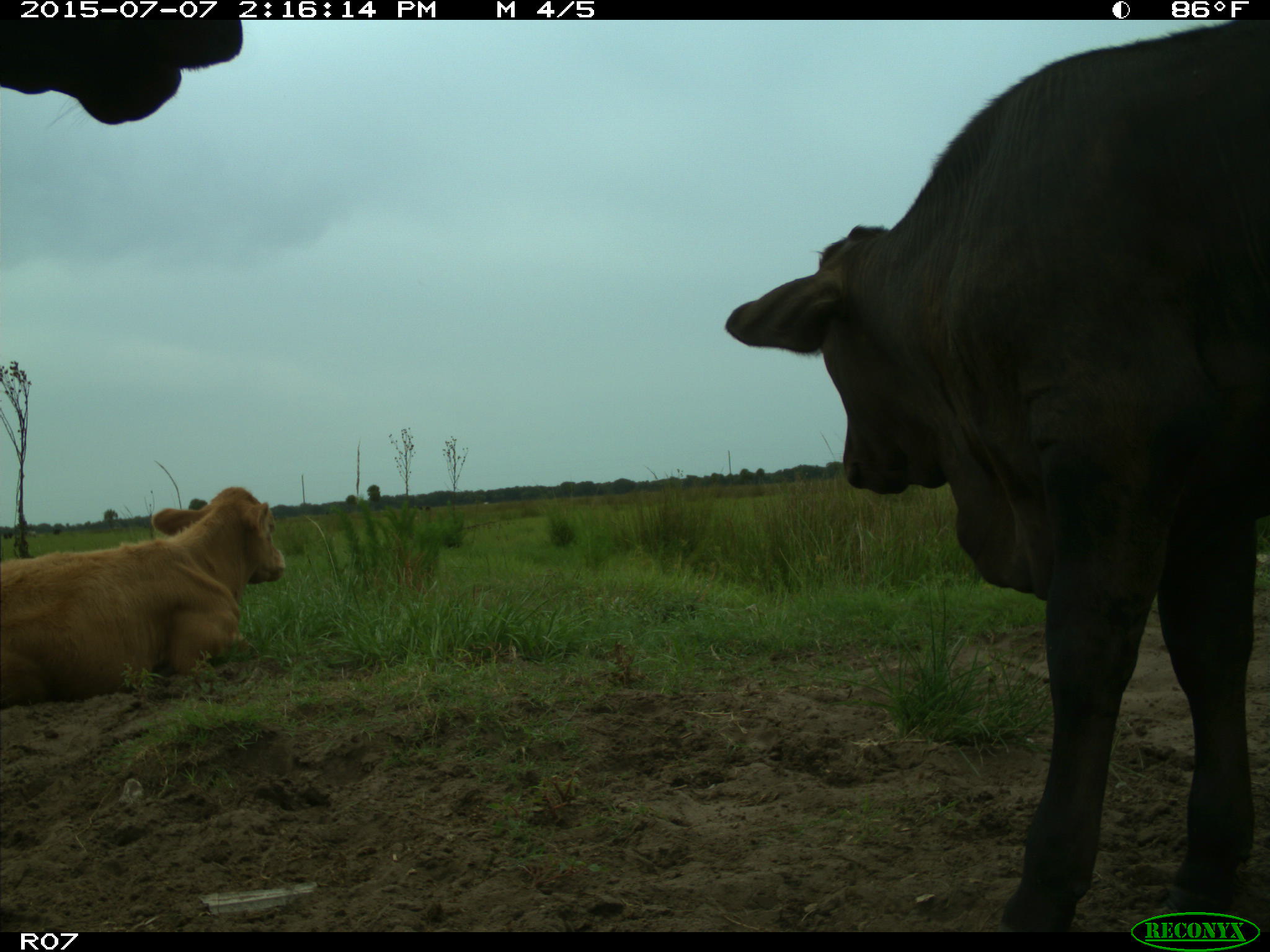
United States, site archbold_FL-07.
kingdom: Animalia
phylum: Chordata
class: Mammalia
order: Artiodactyla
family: Bovidae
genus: Bos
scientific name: Bos taurus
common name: domestic cow